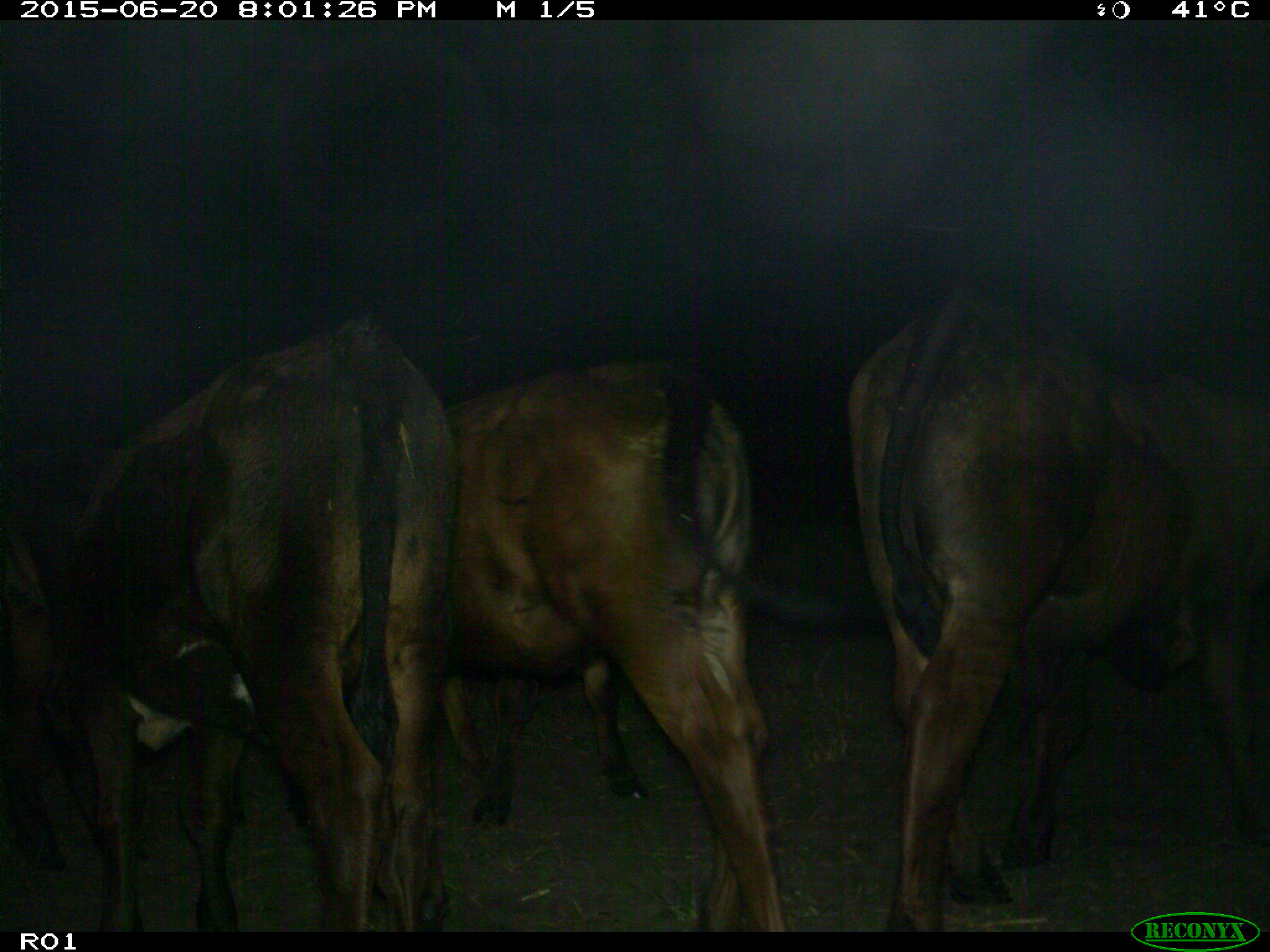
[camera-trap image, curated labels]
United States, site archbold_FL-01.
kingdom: Animalia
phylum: Chordata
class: Mammalia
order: Artiodactyla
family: Bovidae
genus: Bos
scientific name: Bos taurus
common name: domestic cow